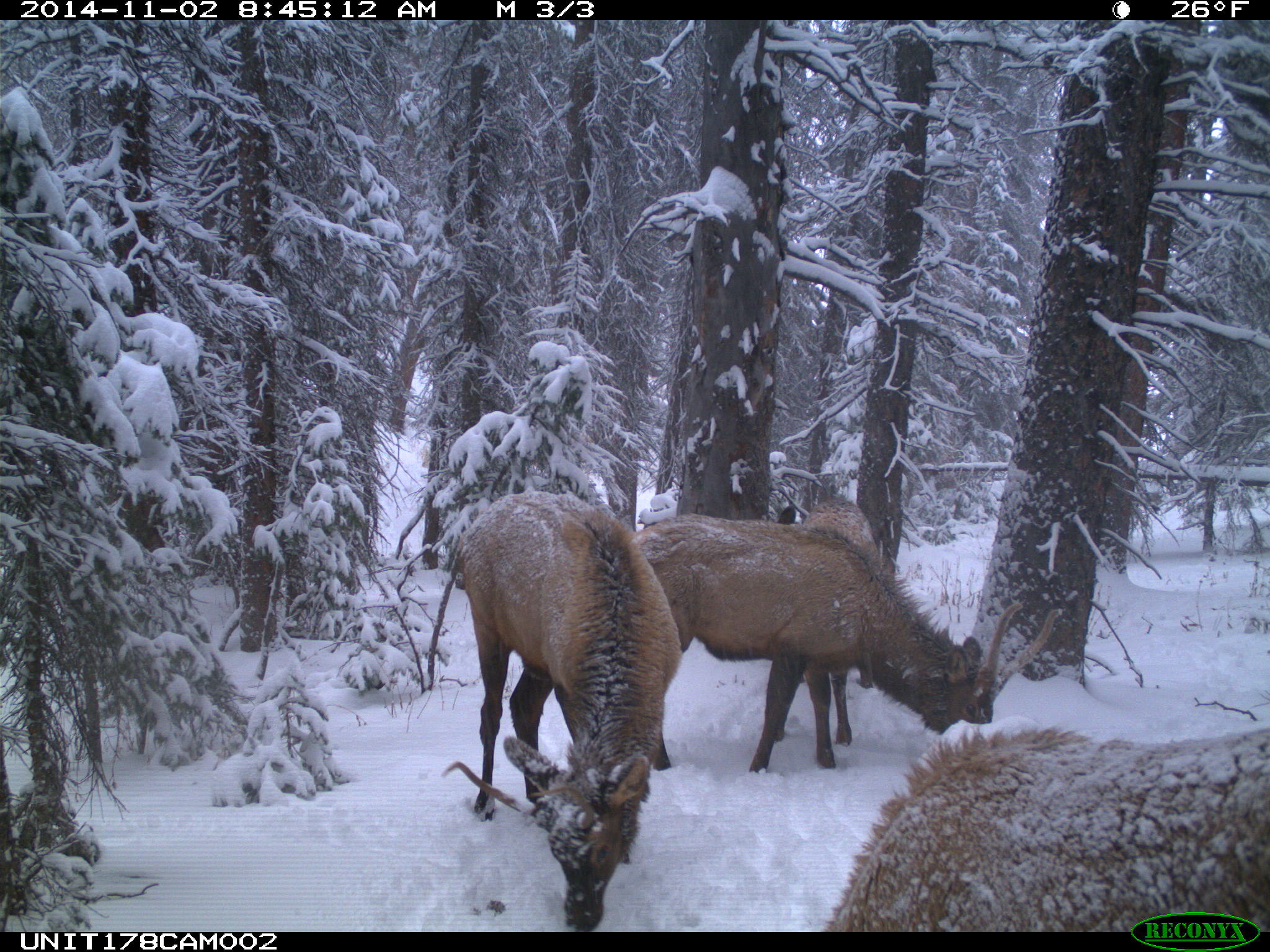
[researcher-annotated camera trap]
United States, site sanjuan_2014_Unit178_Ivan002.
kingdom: Animalia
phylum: Chordata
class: Mammalia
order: Artiodactyla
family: Cervidae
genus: Cervus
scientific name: Cervus elaphus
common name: red deer